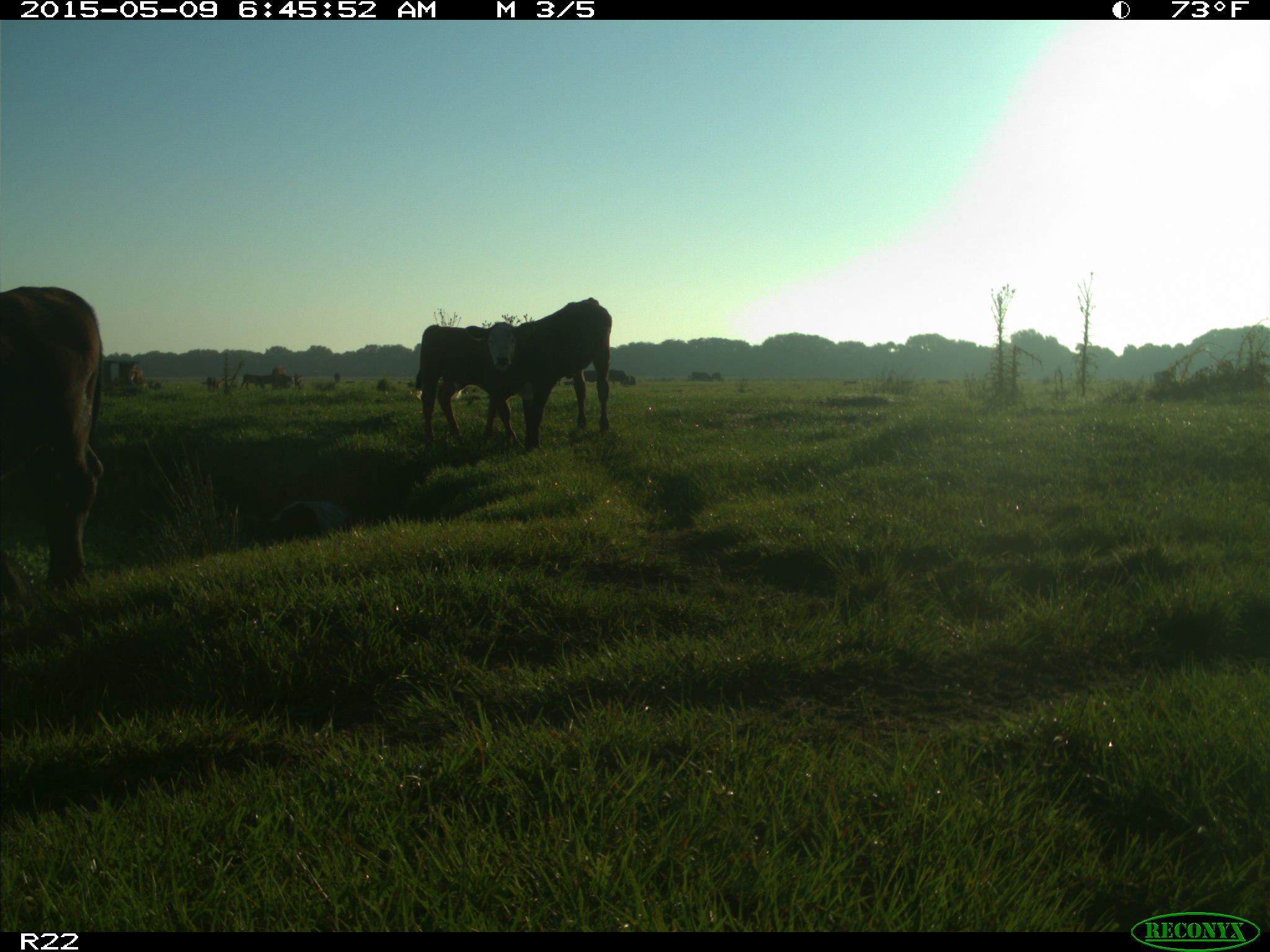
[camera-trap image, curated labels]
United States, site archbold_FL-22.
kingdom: Animalia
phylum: Chordata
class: Mammalia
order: Artiodactyla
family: Bovidae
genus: Bos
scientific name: Bos taurus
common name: domestic cow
Bos taurus (domestic cow).